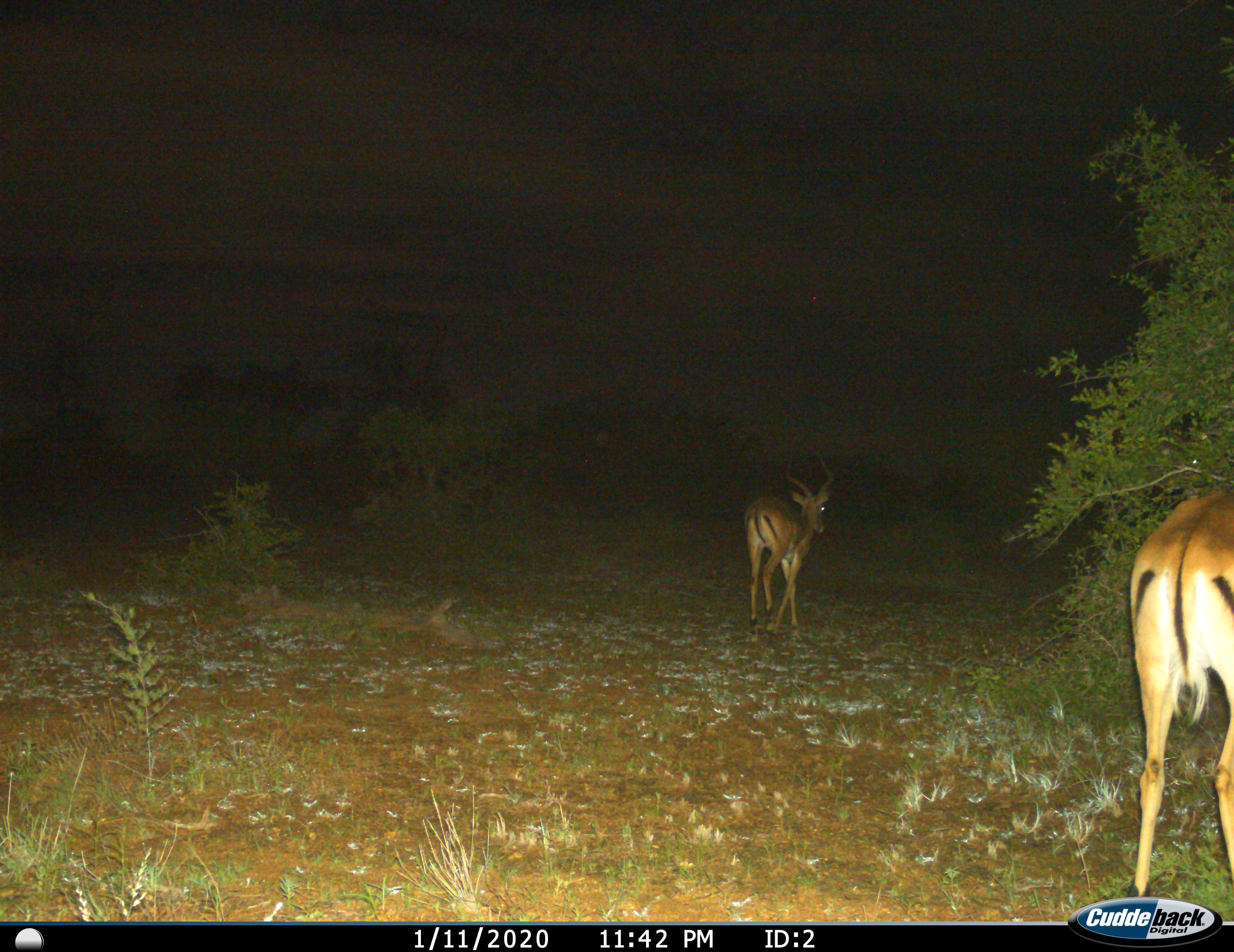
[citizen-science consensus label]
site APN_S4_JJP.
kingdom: Animalia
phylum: Chordata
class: Mammalia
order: Artiodactyla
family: Bovidae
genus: Aepyceros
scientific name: Aepyceros melampus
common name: impala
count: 2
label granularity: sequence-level